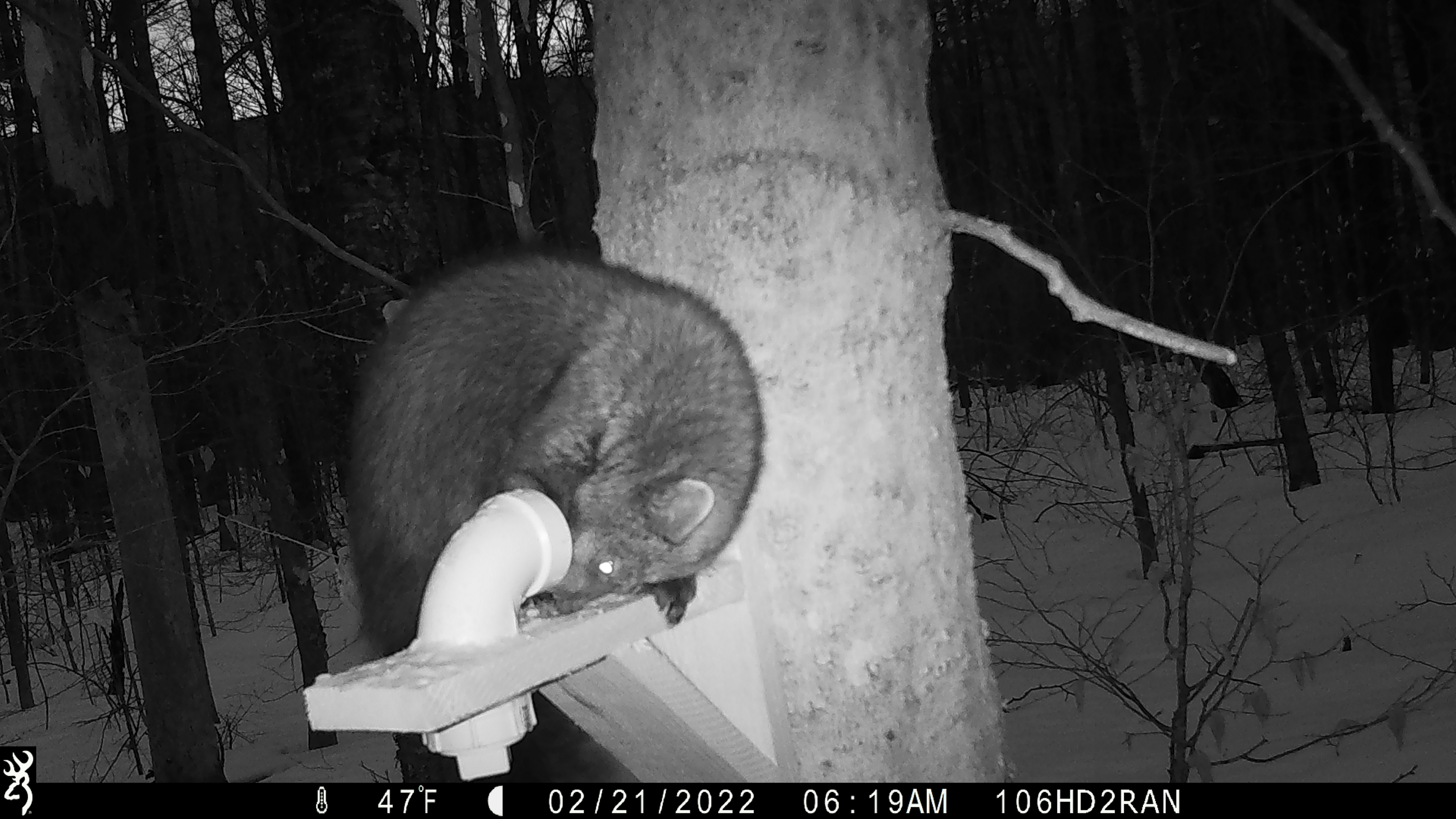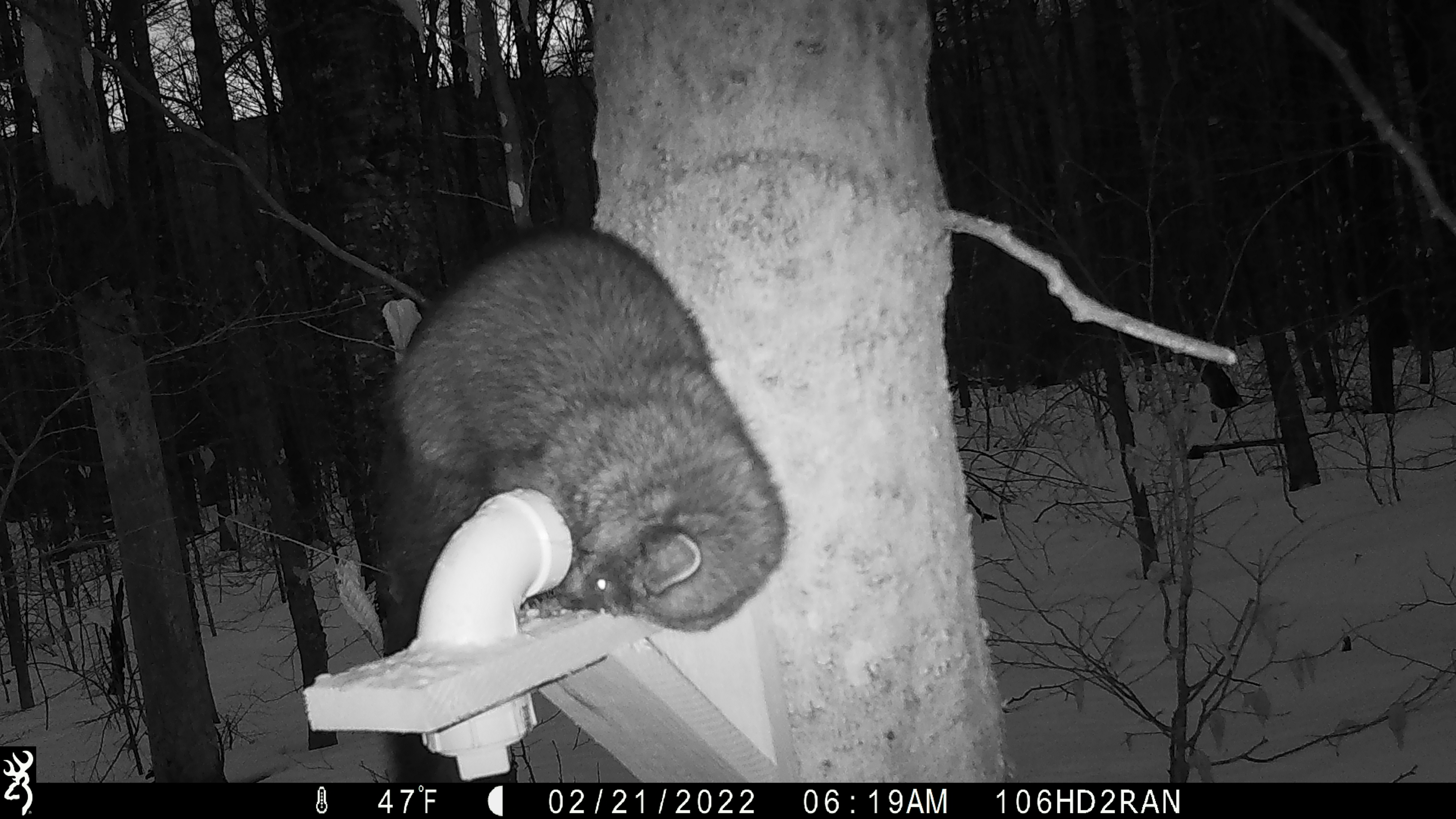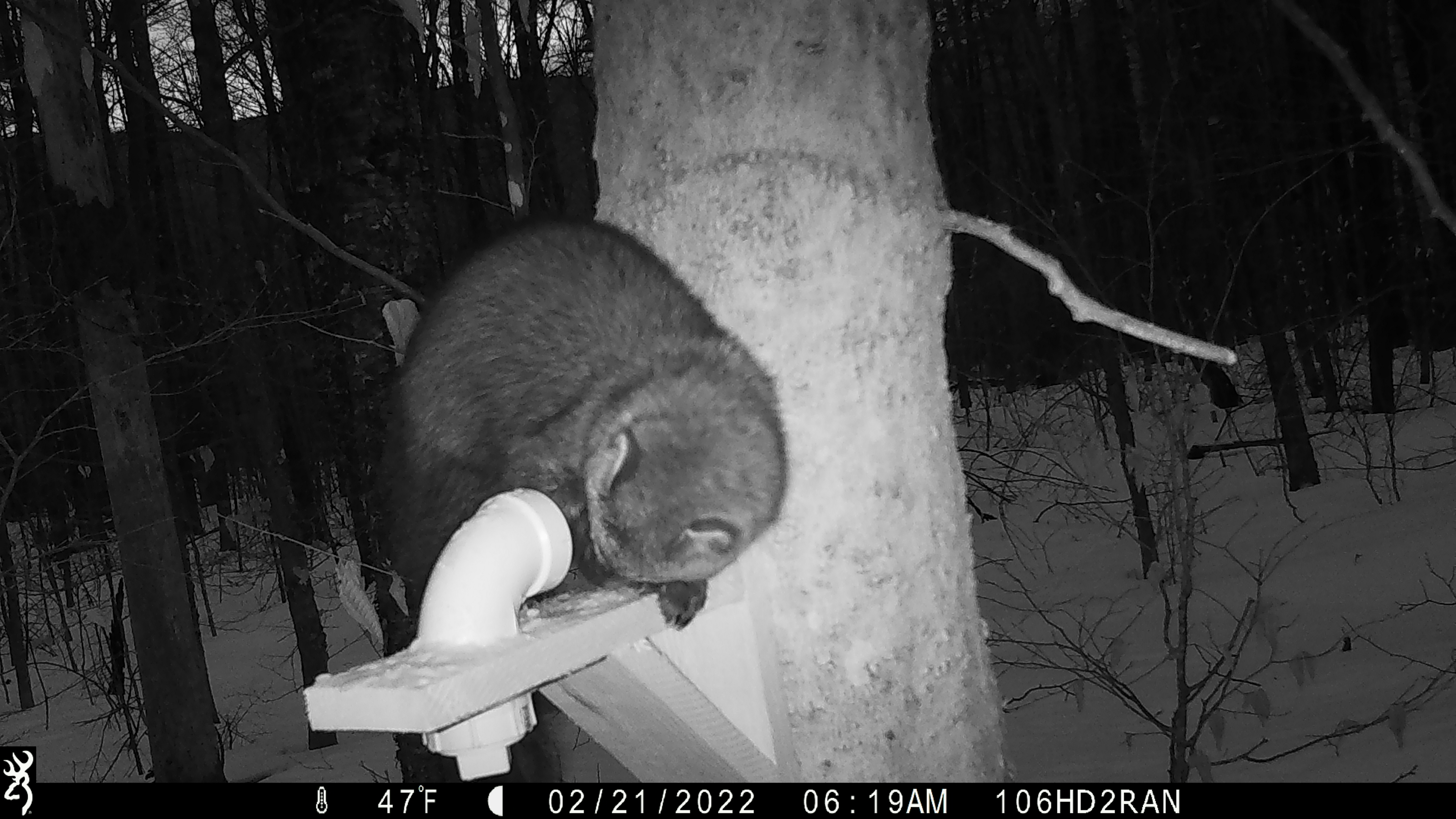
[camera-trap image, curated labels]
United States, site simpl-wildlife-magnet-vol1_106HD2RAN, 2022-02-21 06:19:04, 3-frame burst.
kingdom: Animalia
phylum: Chordata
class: Mammalia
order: Carnivora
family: Mustelidae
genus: Pekania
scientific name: Pekania pennanti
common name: fisher